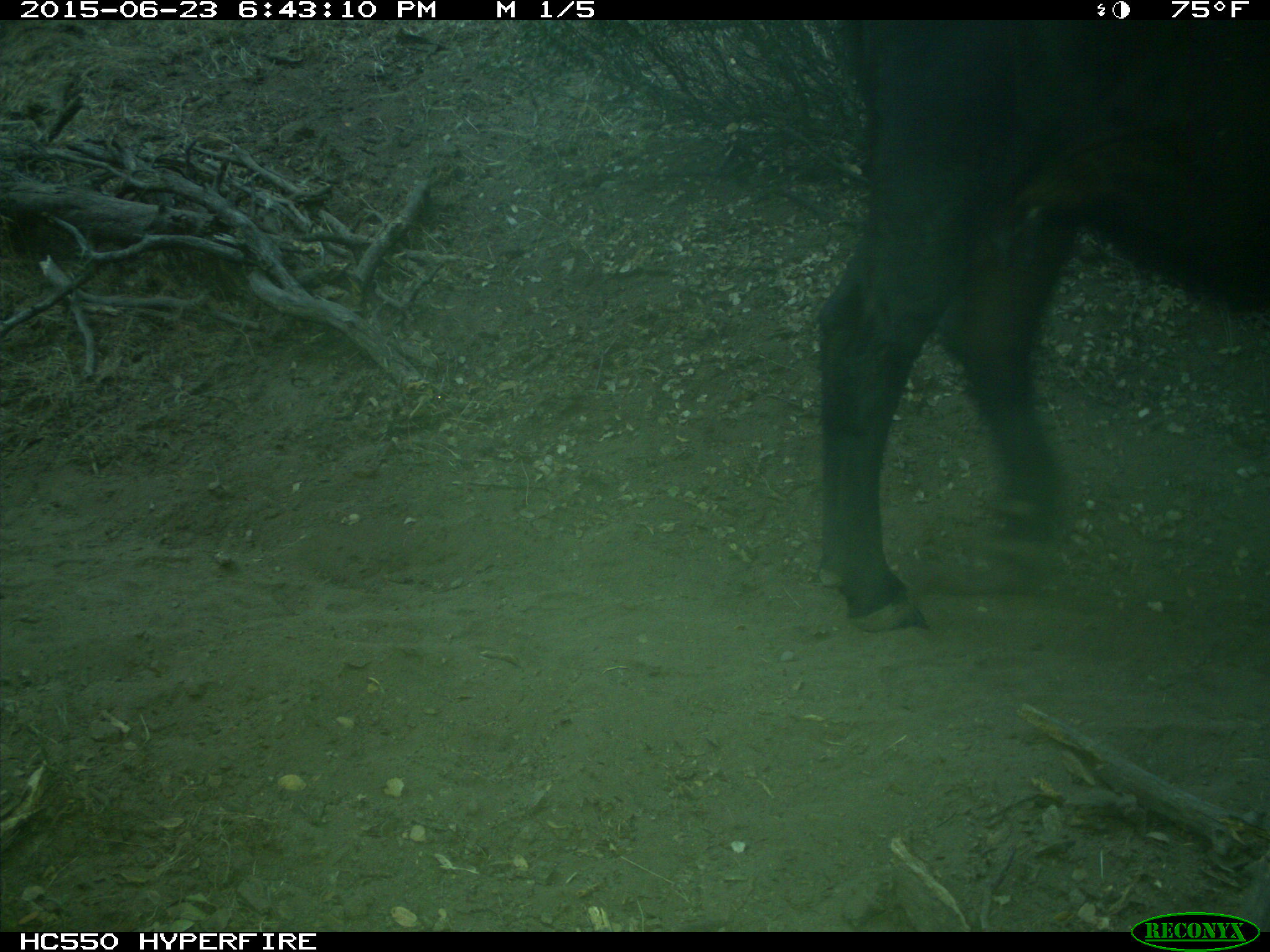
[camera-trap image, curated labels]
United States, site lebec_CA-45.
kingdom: Animalia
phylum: Chordata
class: Mammalia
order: Artiodactyla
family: Bovidae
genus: Bos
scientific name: Bos taurus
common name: domestic cow